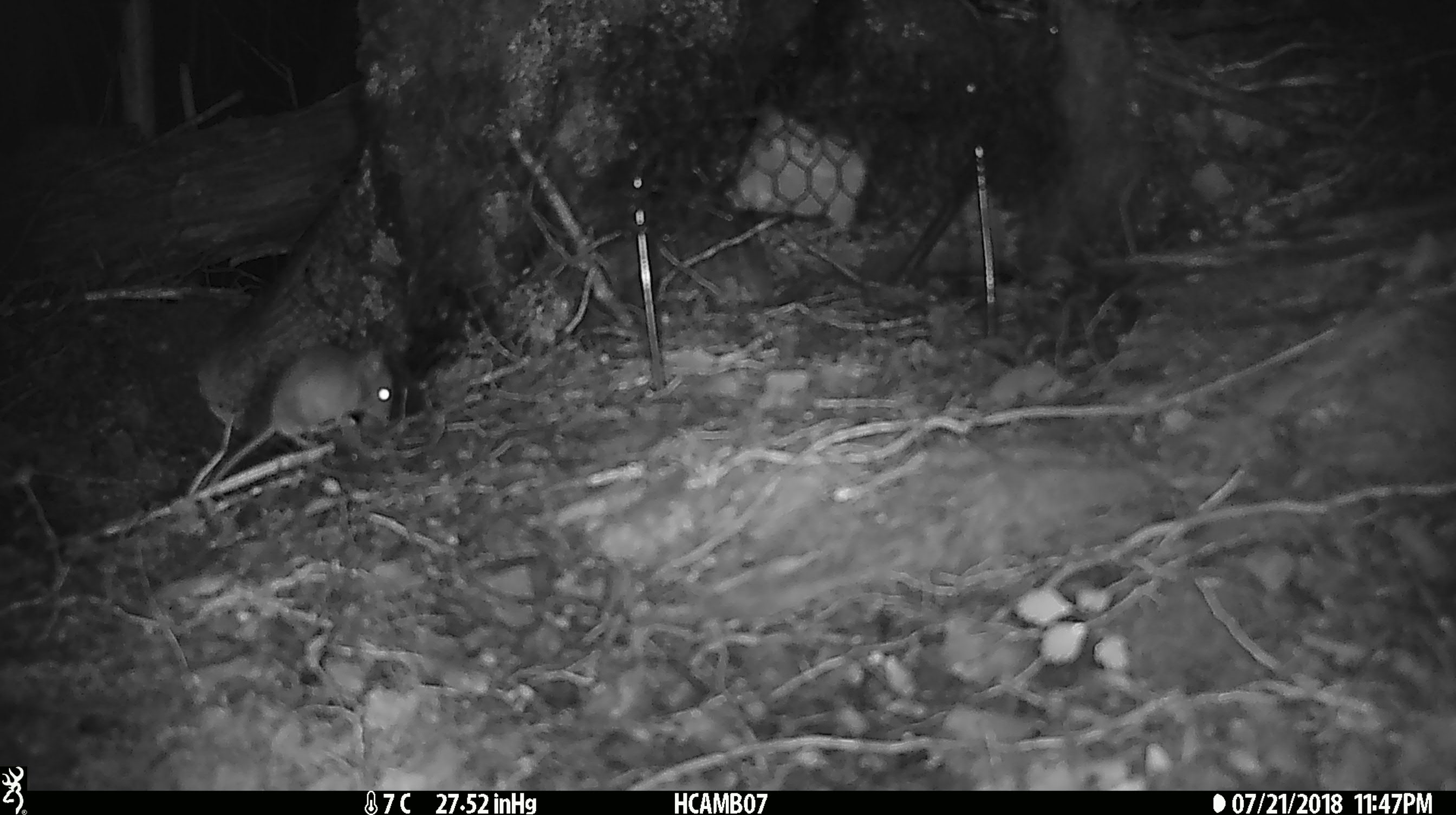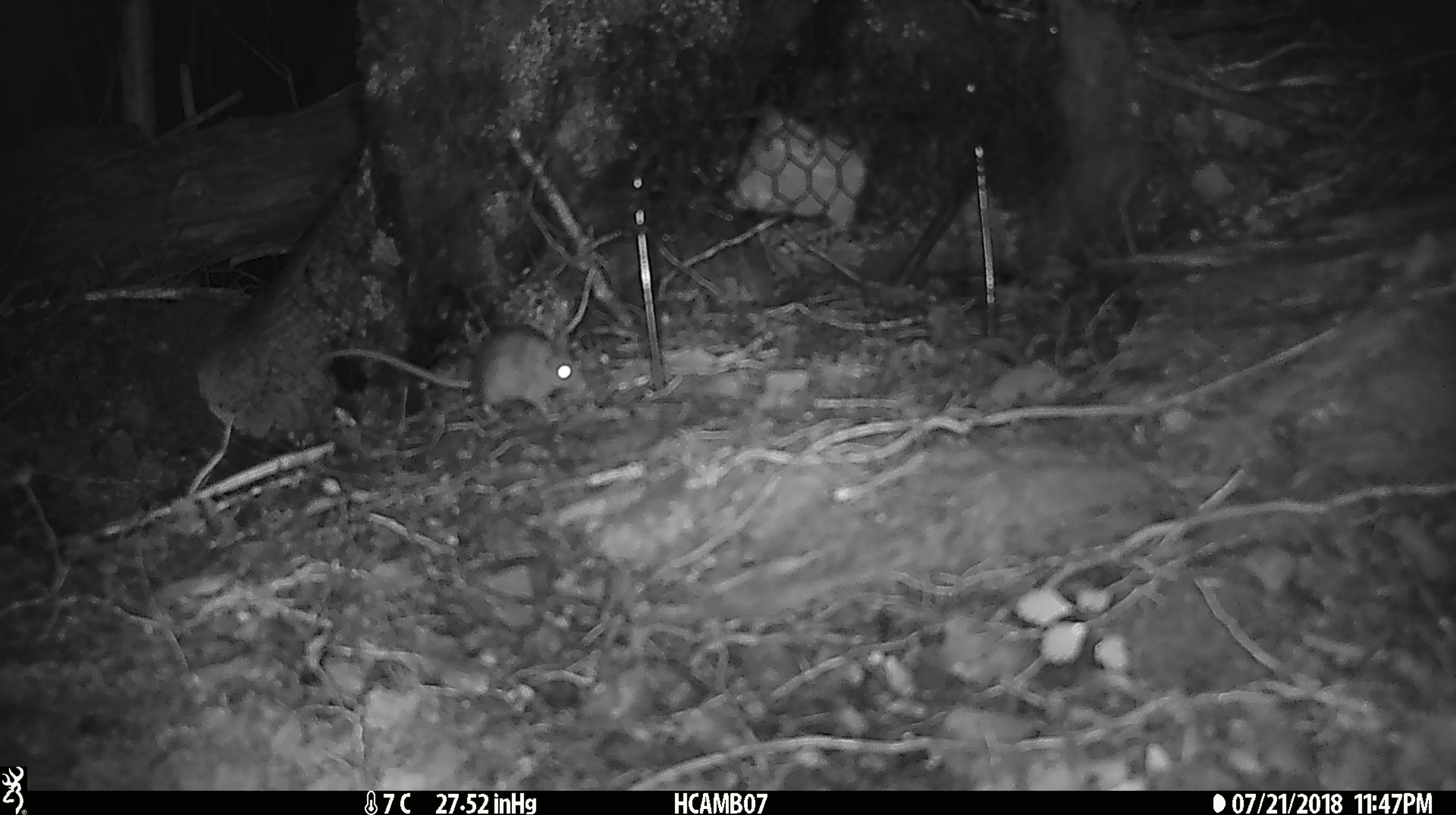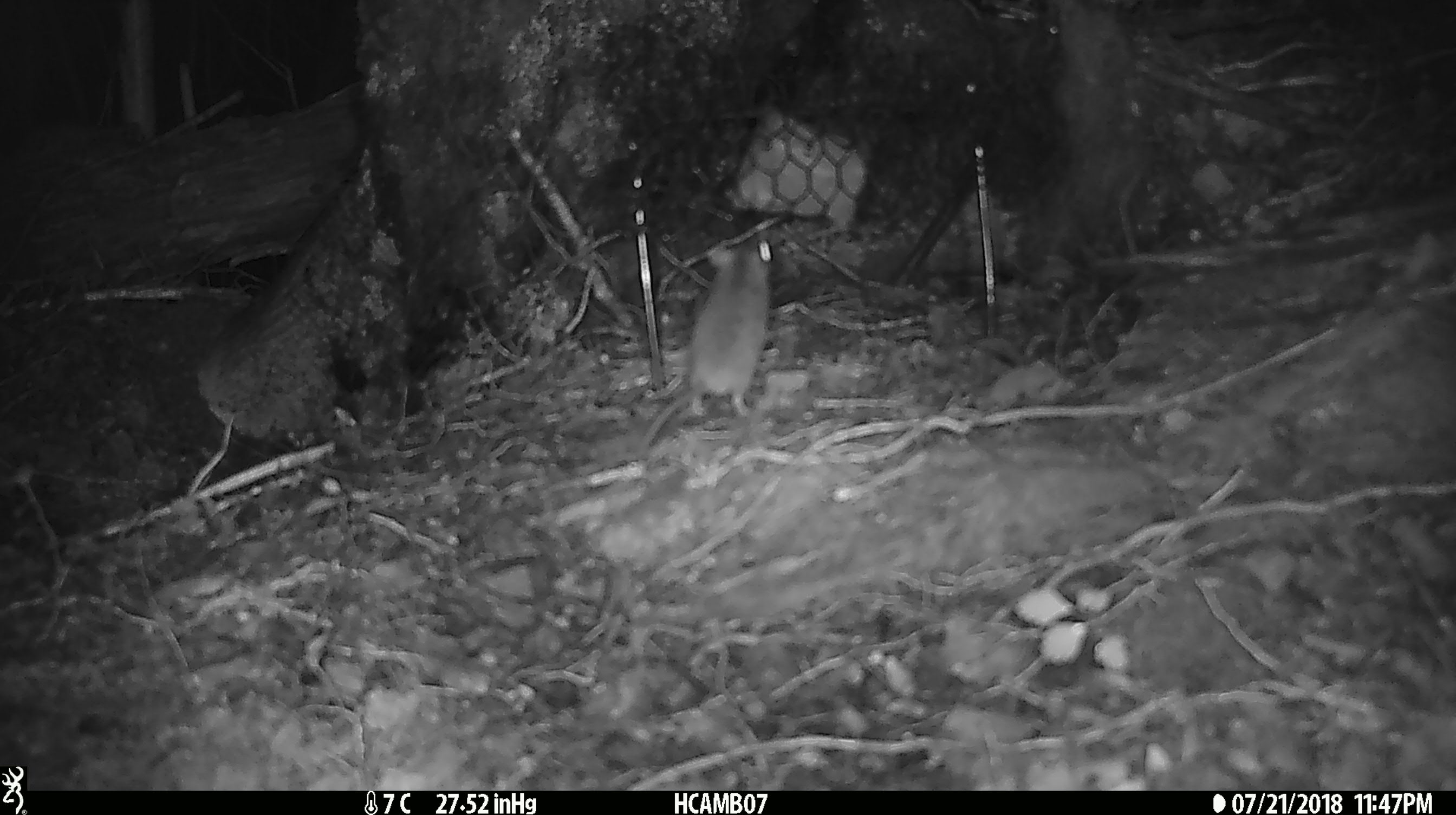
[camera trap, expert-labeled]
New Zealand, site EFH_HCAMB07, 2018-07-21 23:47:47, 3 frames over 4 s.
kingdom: Animalia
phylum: Chordata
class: Mammalia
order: Rodentia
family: Muridae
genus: Mus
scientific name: Mus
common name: mouse